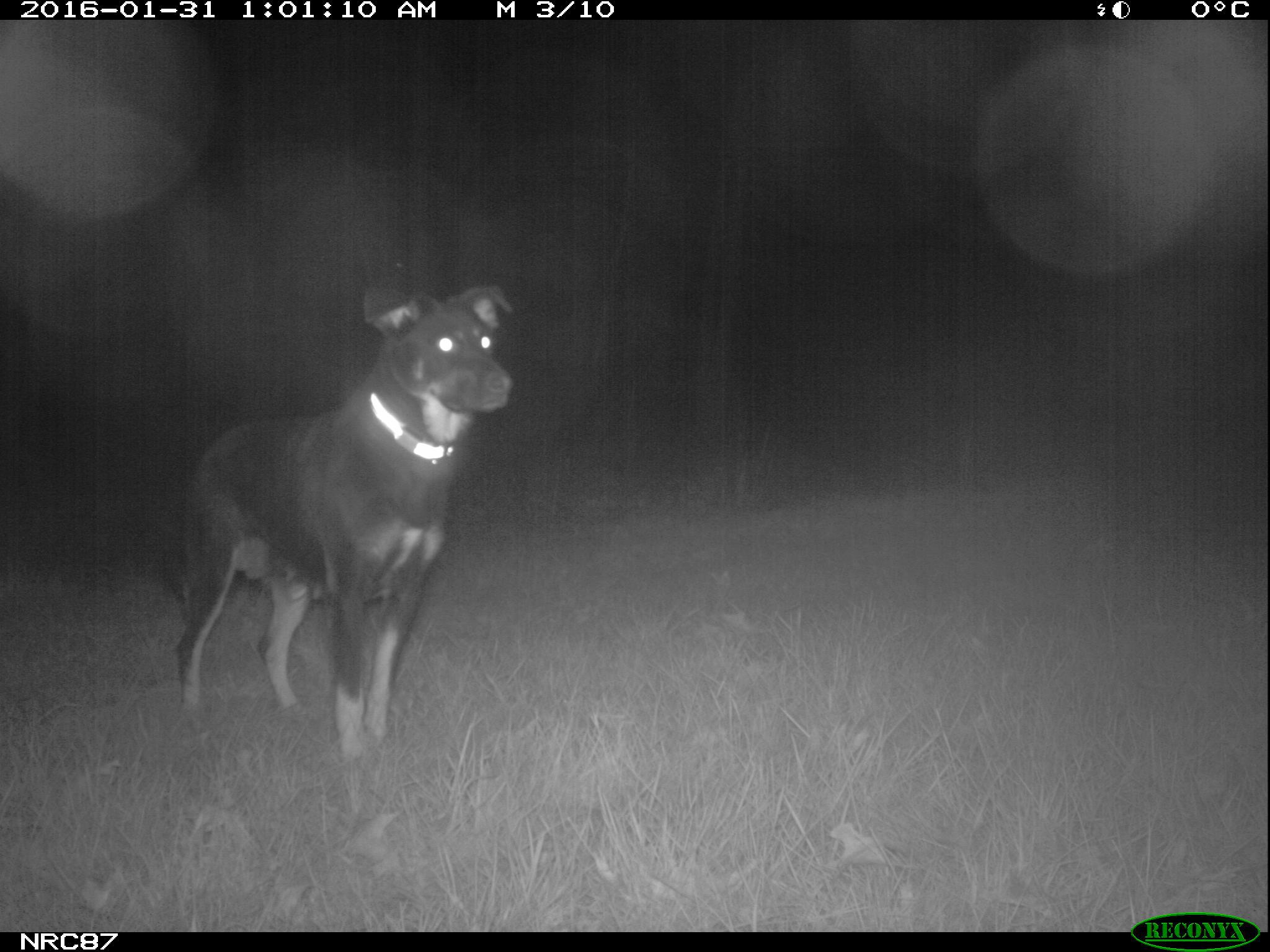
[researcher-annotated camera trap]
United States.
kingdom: Animalia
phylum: Chordata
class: Mammalia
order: Carnivora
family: Canidae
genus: Canis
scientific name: Canis familiaris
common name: domestic dog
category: Dog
Dog (domestic dog) (Canis familiaris).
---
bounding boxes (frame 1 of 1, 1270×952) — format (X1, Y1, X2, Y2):
Dog: (127, 263, 532, 762)